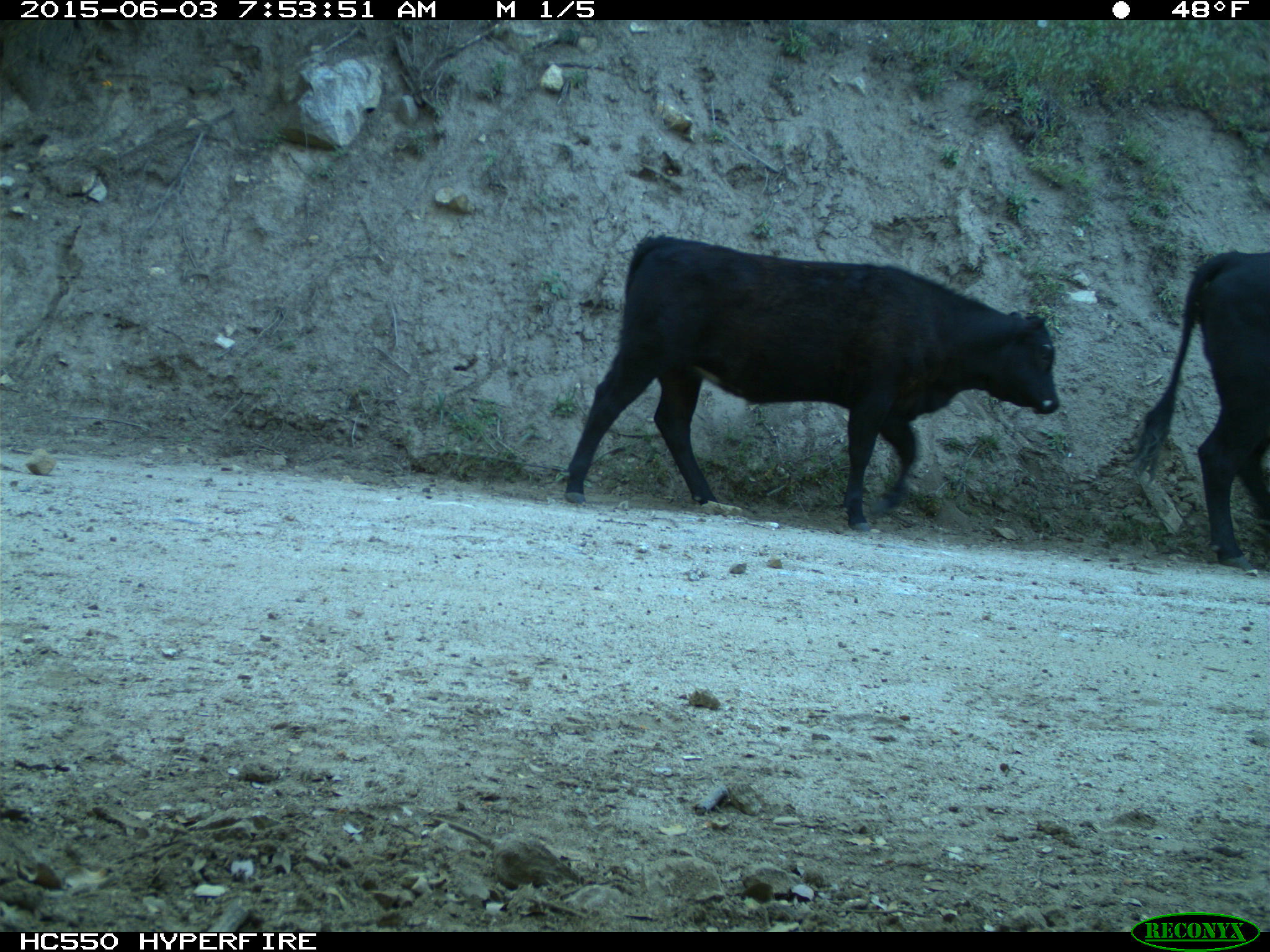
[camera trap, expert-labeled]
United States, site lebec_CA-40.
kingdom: Animalia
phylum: Chordata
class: Mammalia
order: Artiodactyla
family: Bovidae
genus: Bos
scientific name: Bos taurus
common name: domestic cow